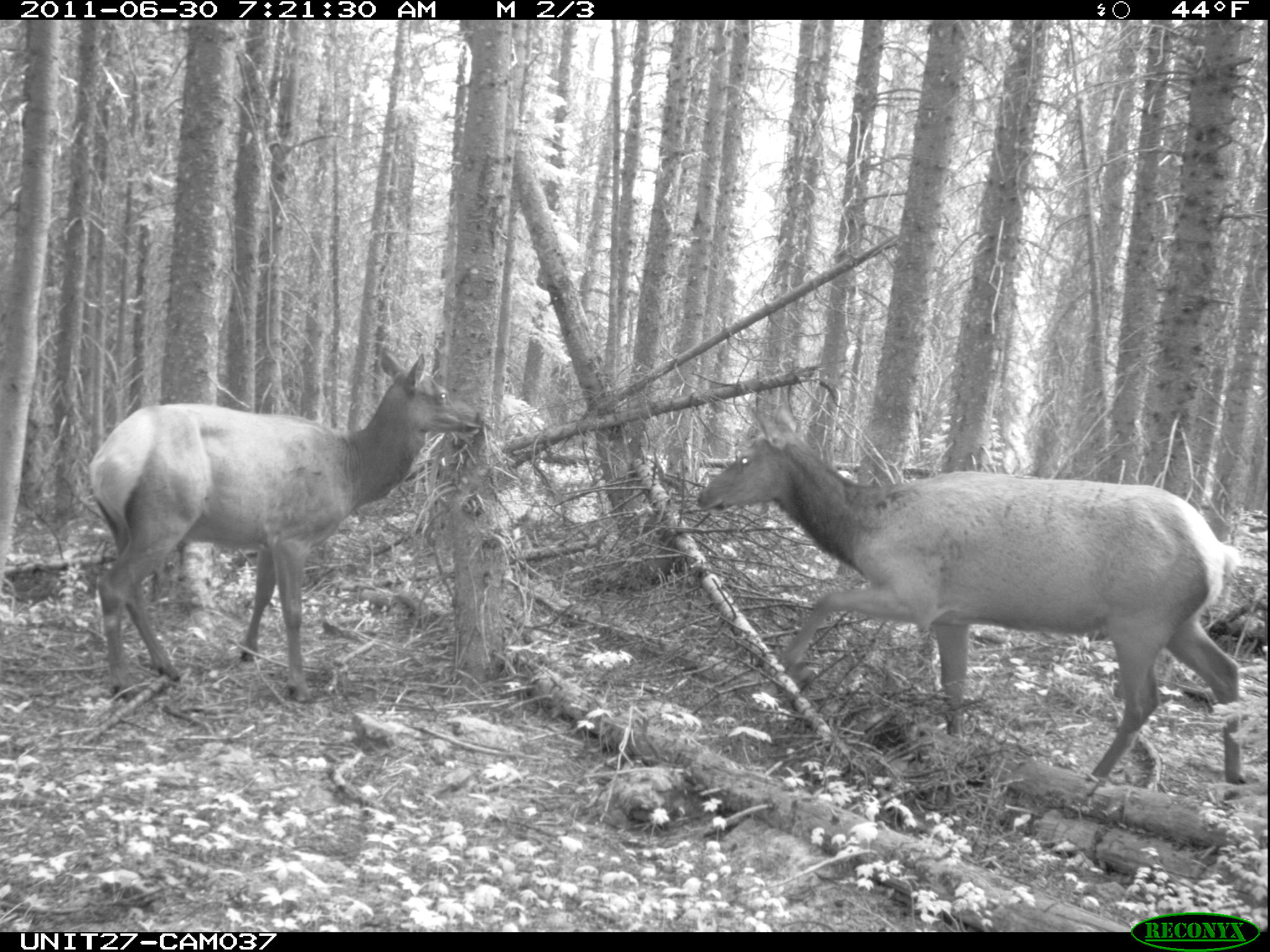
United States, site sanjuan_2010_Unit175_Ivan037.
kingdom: Animalia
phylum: Chordata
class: Mammalia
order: Artiodactyla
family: Cervidae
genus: Cervus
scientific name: Cervus elaphus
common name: red deer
Cervus elaphus (red deer).